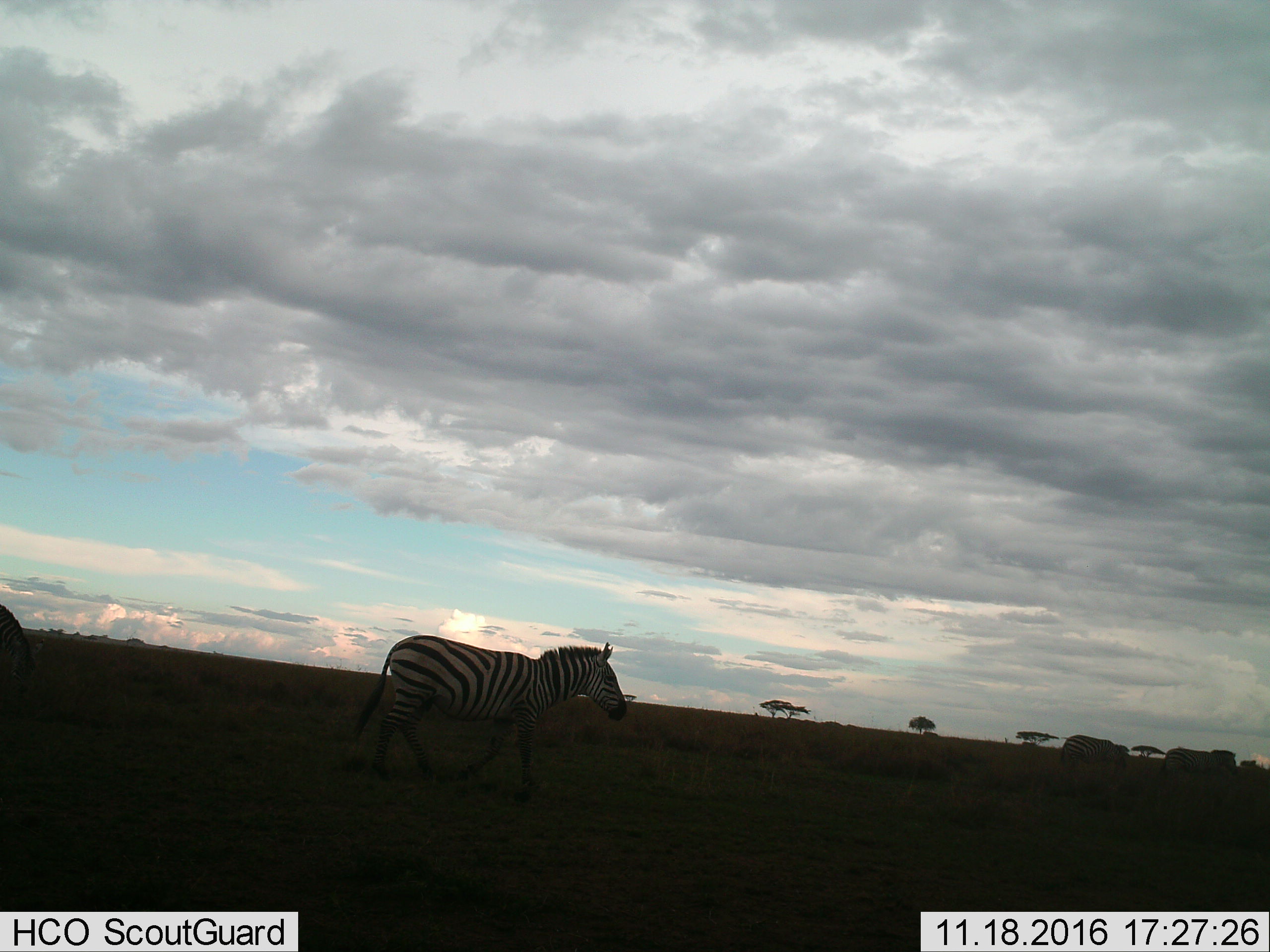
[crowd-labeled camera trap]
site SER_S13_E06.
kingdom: Animalia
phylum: Chordata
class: Mammalia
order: Perissodactyla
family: Equidae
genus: Equus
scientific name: Equus quagga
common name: plains zebra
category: zebraplains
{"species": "zebraplains (plains zebra) (Equus quagga)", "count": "4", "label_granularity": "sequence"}